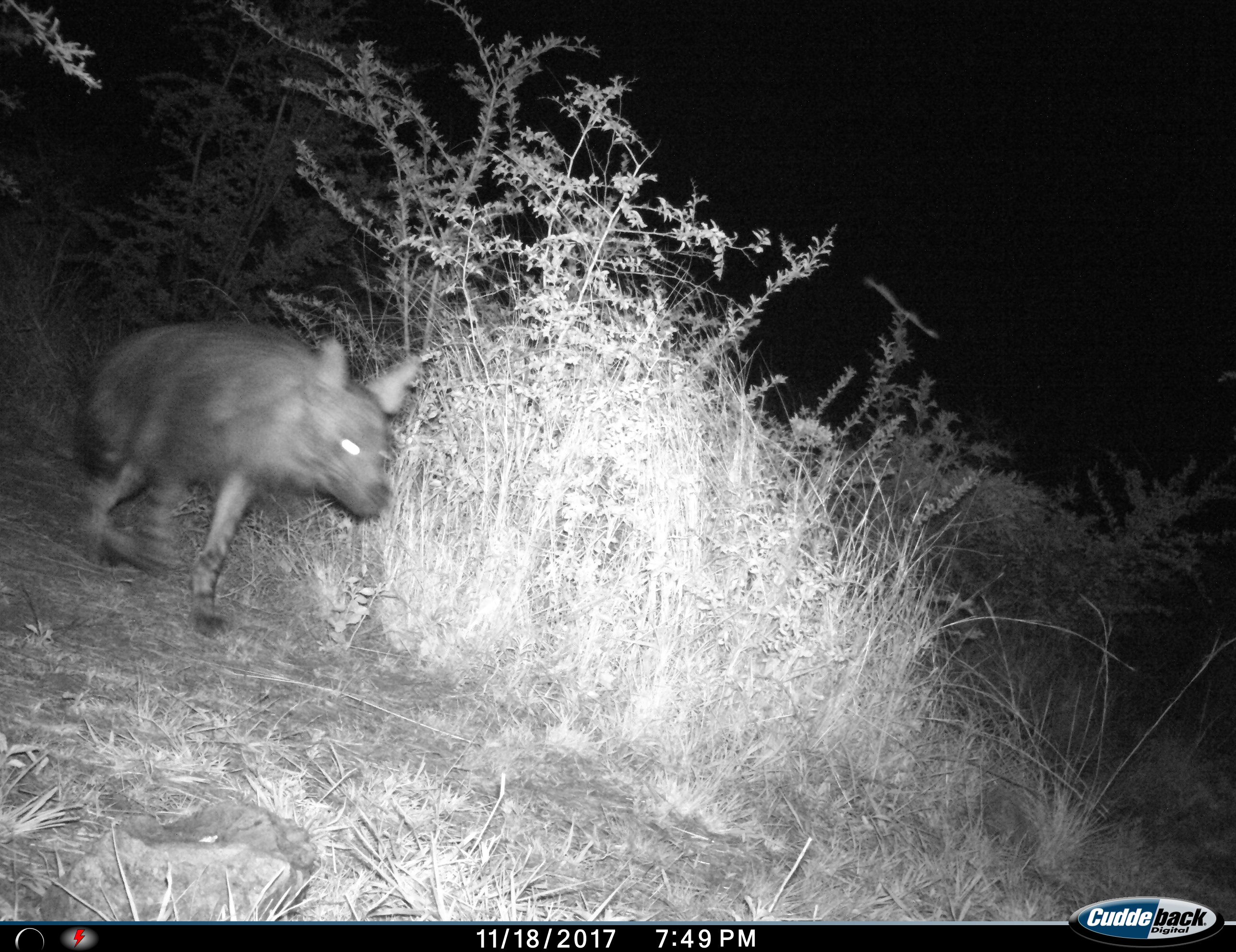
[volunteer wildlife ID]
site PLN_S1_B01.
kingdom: Animalia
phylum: Chordata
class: Mammalia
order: Carnivora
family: Hyaenidae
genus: Parahyaena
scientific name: Parahyaena brunnea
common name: brown hyena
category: hyenabrown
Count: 1.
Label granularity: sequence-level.